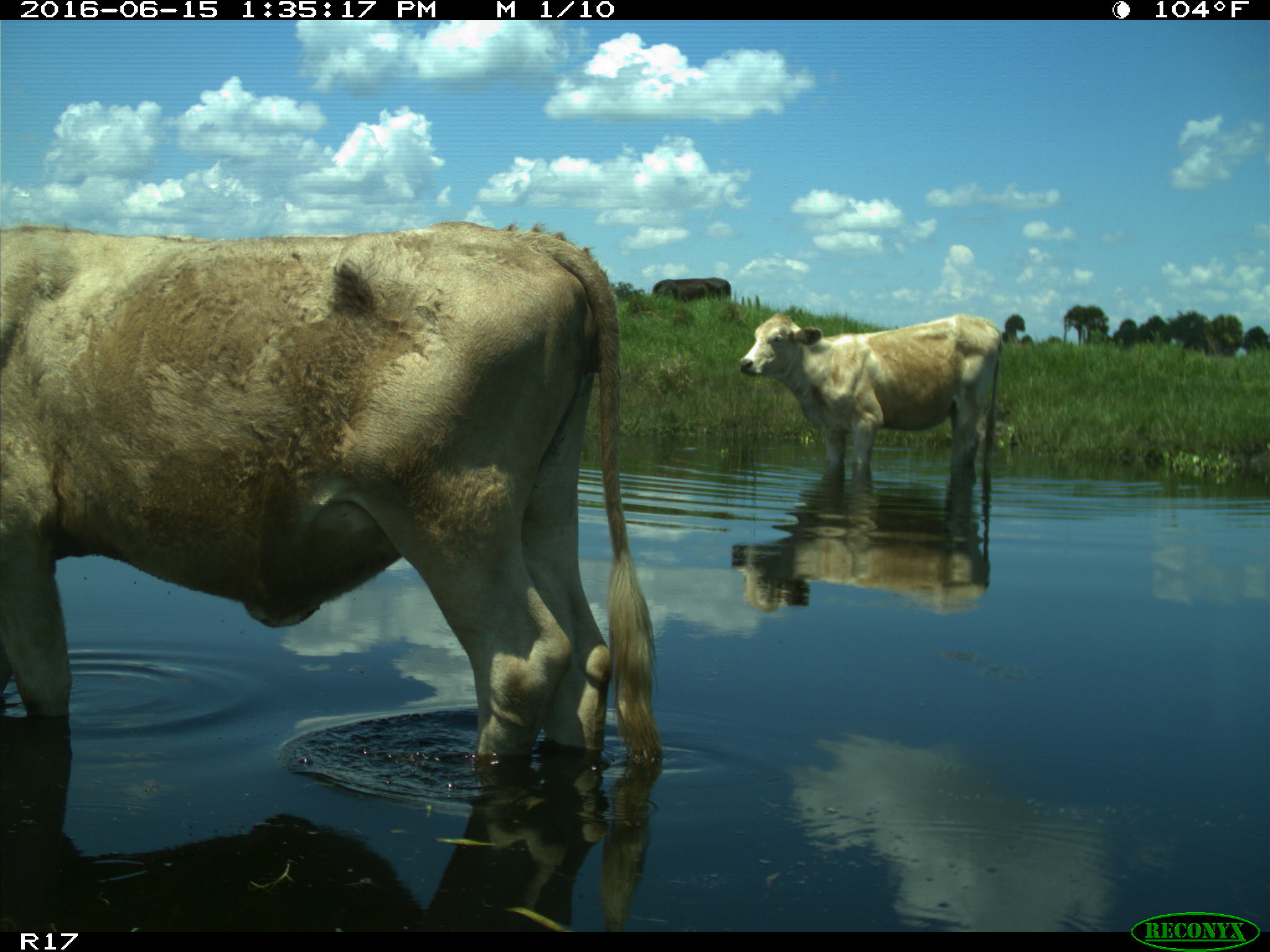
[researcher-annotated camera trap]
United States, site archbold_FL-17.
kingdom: Animalia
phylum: Chordata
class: Mammalia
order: Artiodactyla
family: Bovidae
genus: Bos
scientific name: Bos taurus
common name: domestic cow